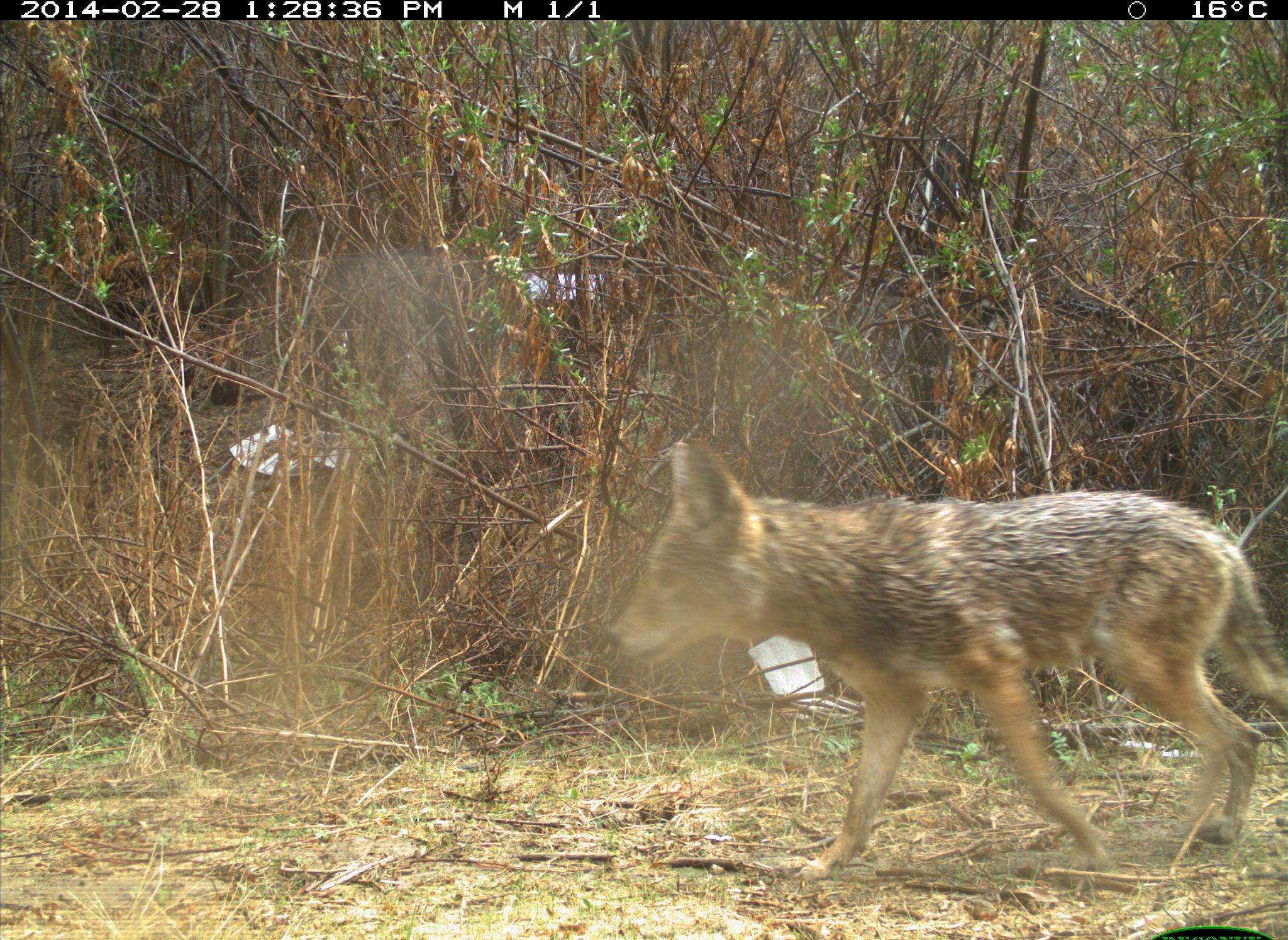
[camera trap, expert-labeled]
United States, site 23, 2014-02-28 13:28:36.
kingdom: Animalia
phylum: Chordata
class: Mammalia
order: Carnivora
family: Canidae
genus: Canis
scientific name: Canis latrans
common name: coyote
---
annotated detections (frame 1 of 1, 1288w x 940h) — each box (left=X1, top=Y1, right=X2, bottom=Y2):
coyote: (left=608, top=435, right=1288, bottom=883)